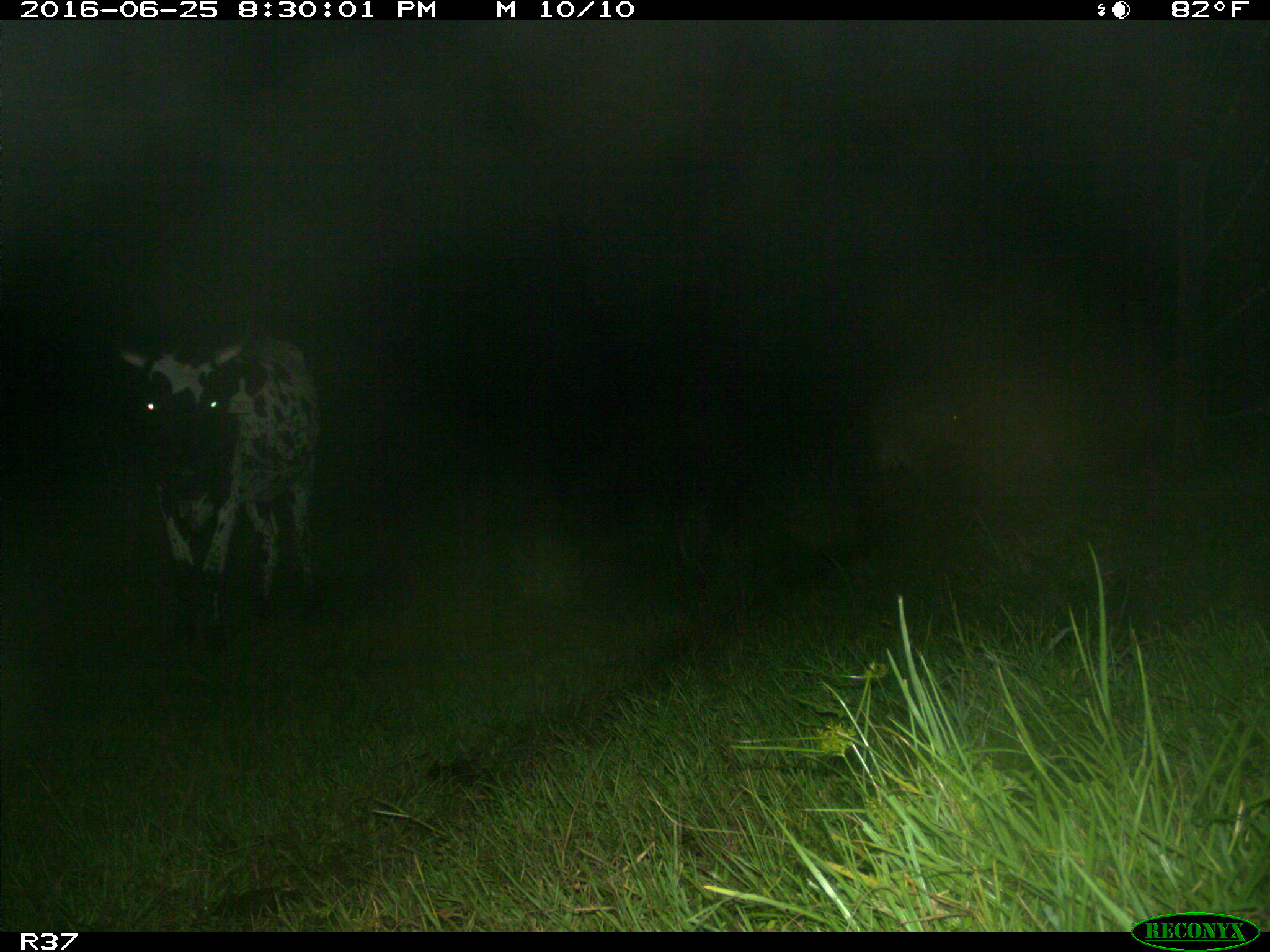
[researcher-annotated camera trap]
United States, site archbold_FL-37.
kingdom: Animalia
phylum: Chordata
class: Mammalia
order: Artiodactyla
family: Bovidae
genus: Bos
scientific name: Bos taurus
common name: domestic cow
Bos taurus (domestic cow).